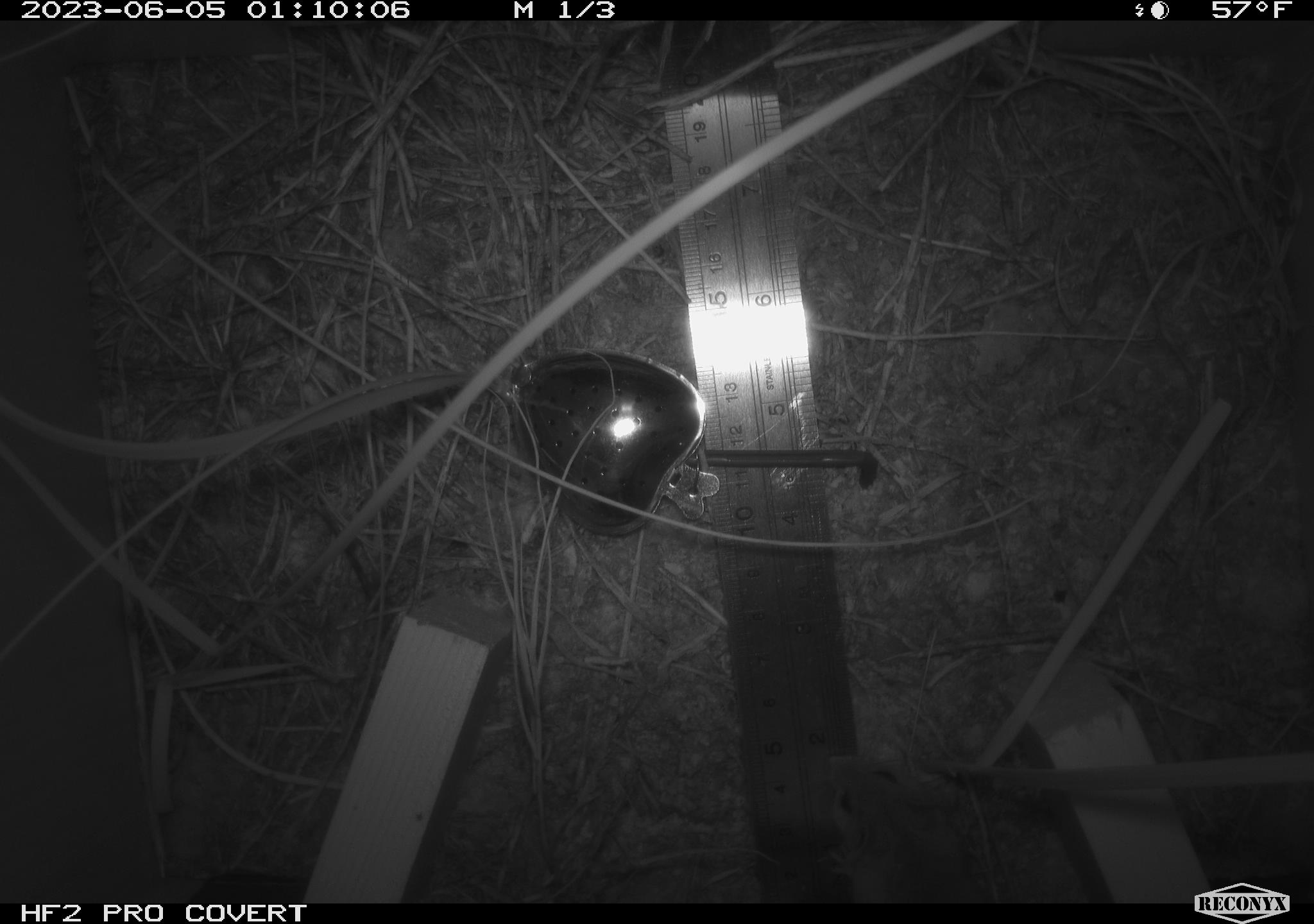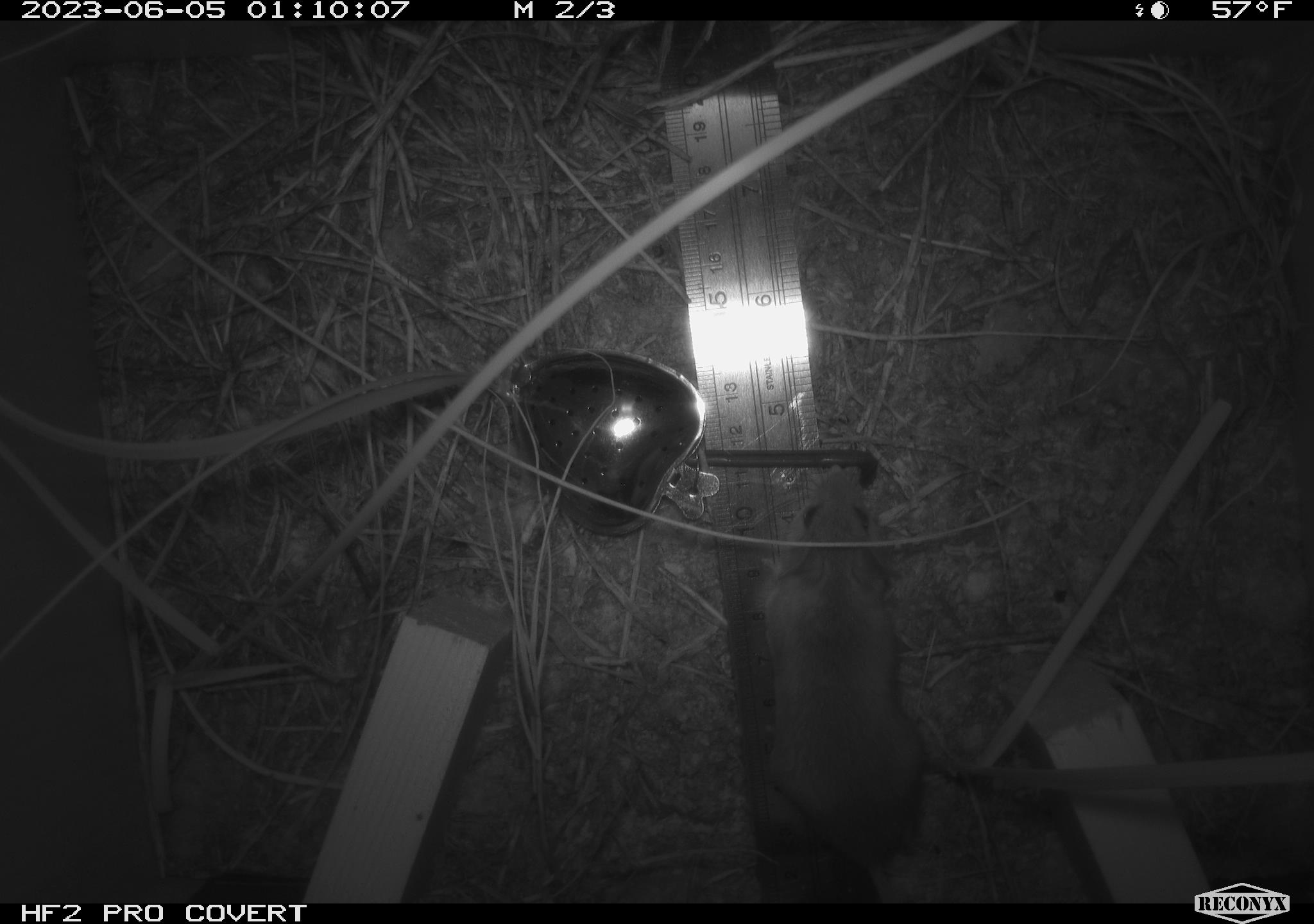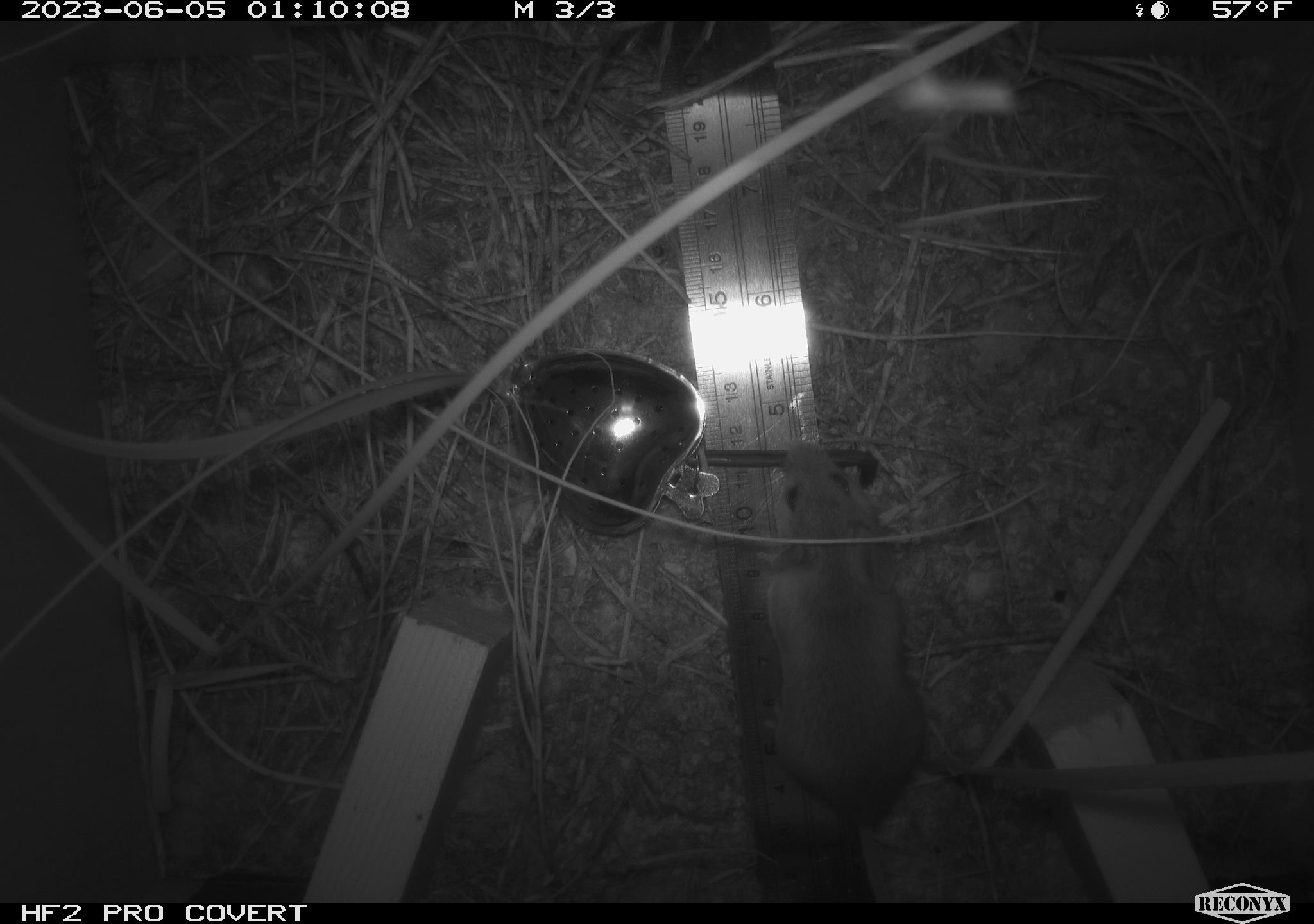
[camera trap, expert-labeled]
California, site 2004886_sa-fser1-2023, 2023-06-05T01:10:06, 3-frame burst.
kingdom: Animalia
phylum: Chordata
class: Mammalia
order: Rodentia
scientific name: Rodentia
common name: mouse species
Mouse species (Rodentia).